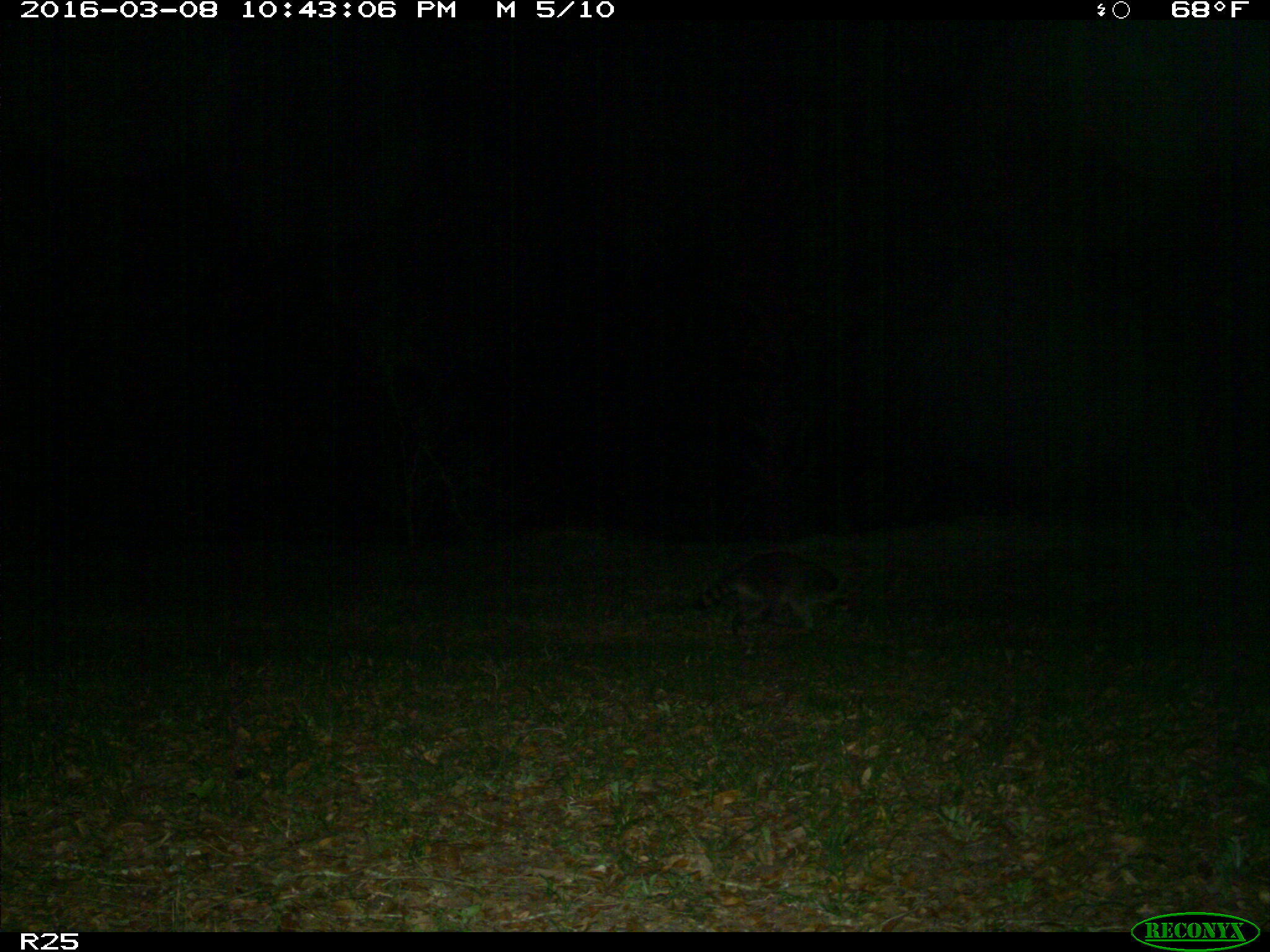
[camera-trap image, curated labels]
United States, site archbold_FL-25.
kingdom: Animalia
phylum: Chordata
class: Mammalia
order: Carnivora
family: Procyonidae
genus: Procyon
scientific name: Procyon lotor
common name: common raccoon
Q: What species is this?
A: Procyon lotor (common raccoon).